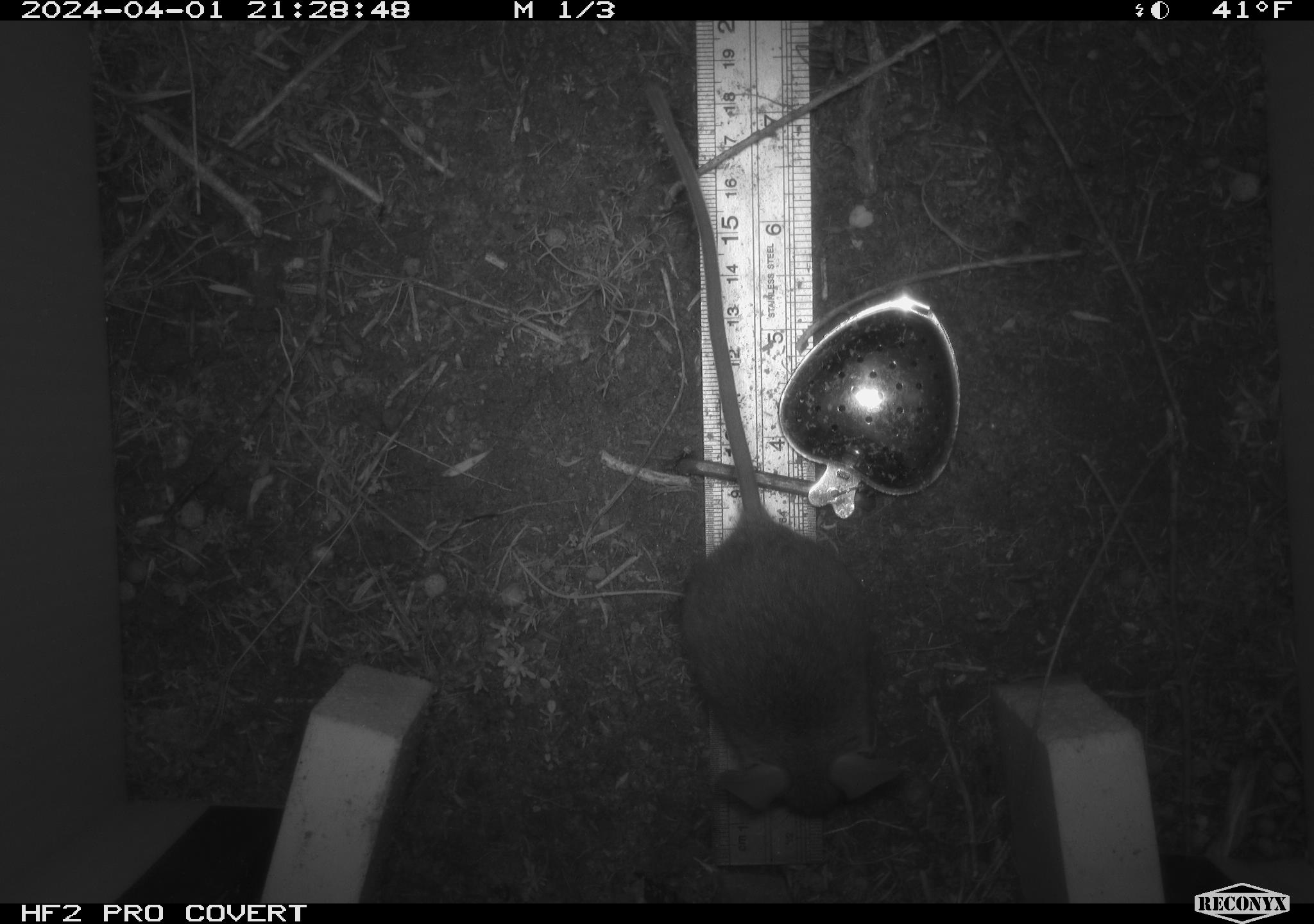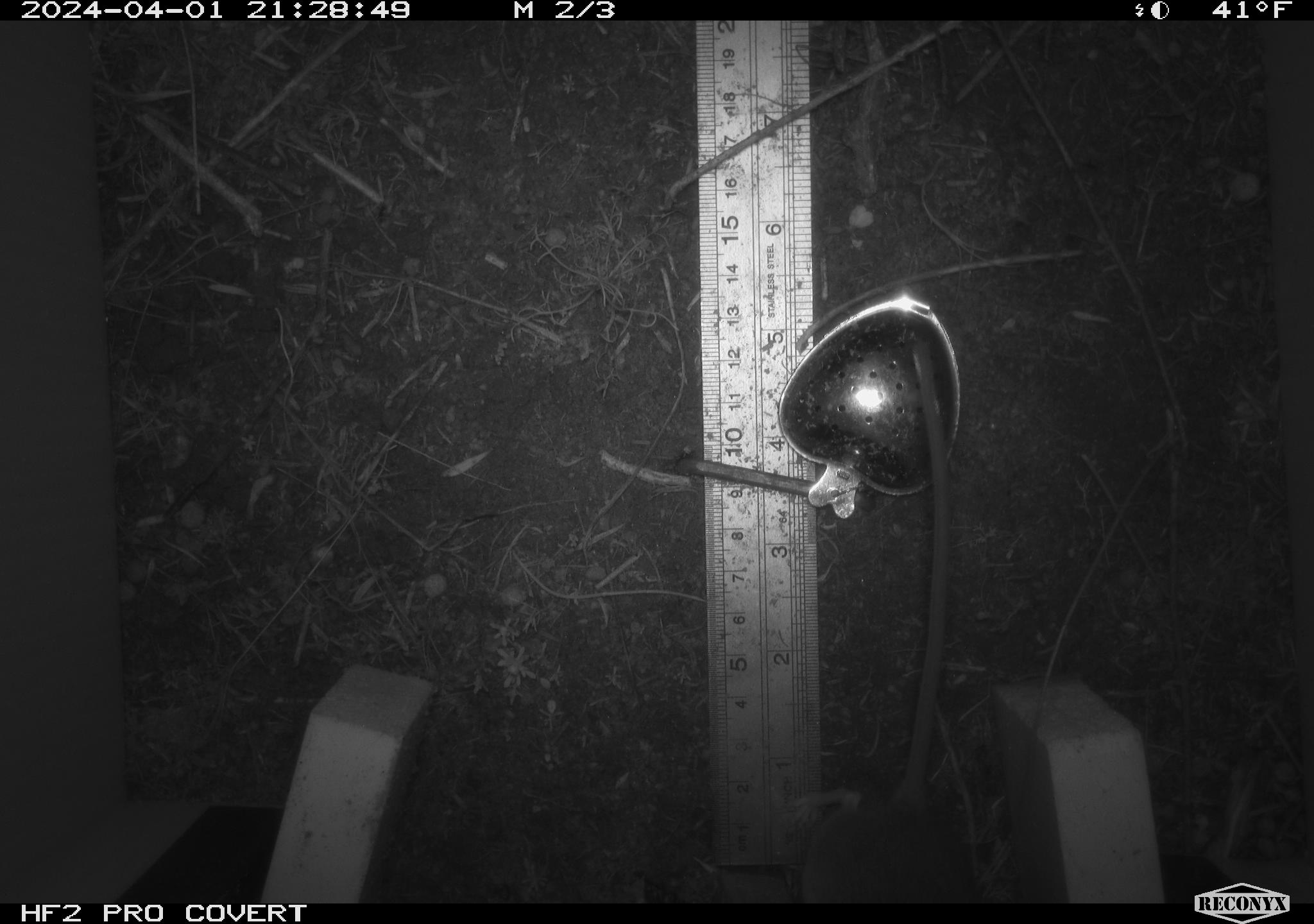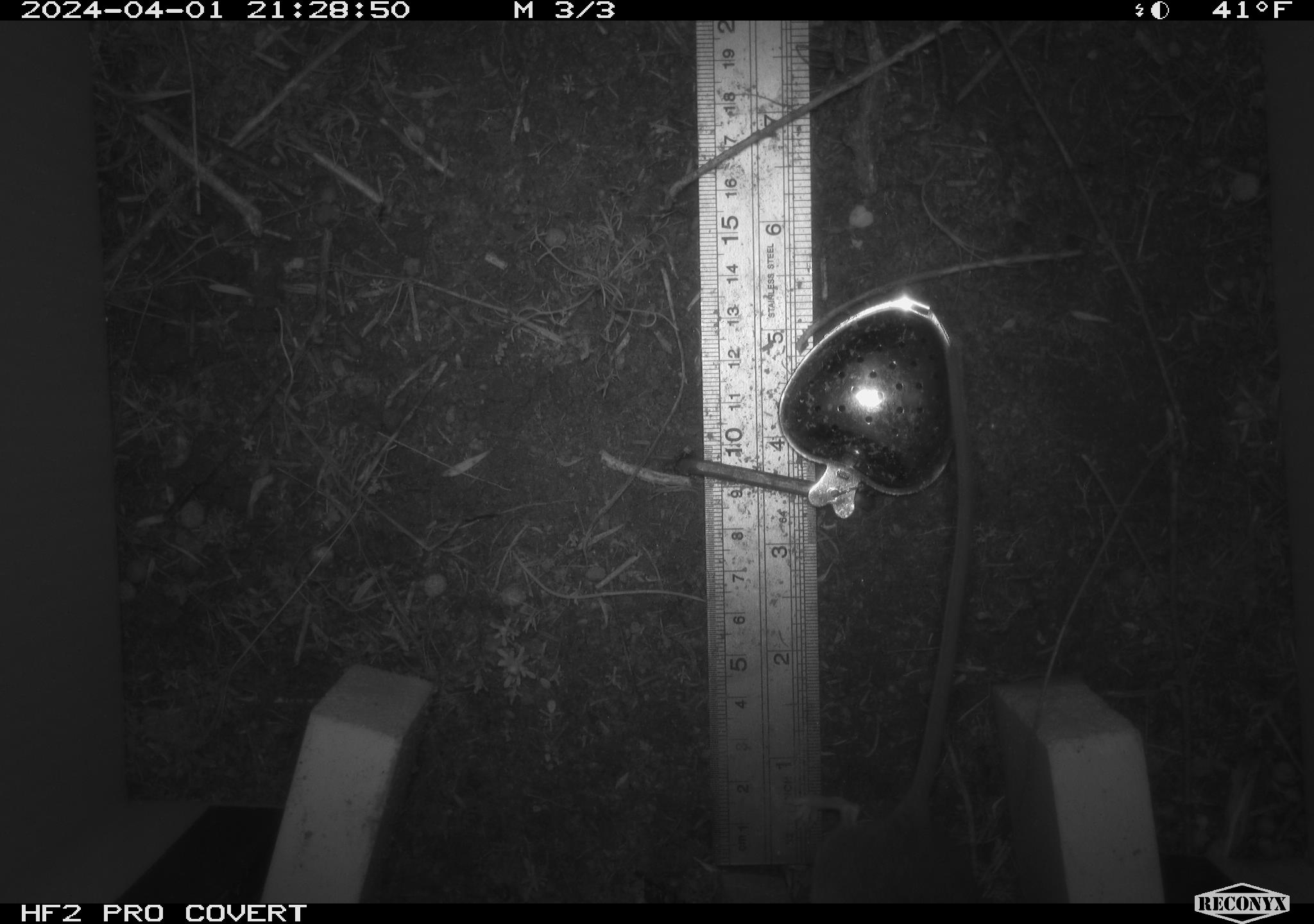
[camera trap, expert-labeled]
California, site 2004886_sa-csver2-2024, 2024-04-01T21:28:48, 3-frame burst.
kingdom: Animalia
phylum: Chordata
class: Mammalia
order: Rodentia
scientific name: Rodentia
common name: rodent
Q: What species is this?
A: Rodent (Rodentia).